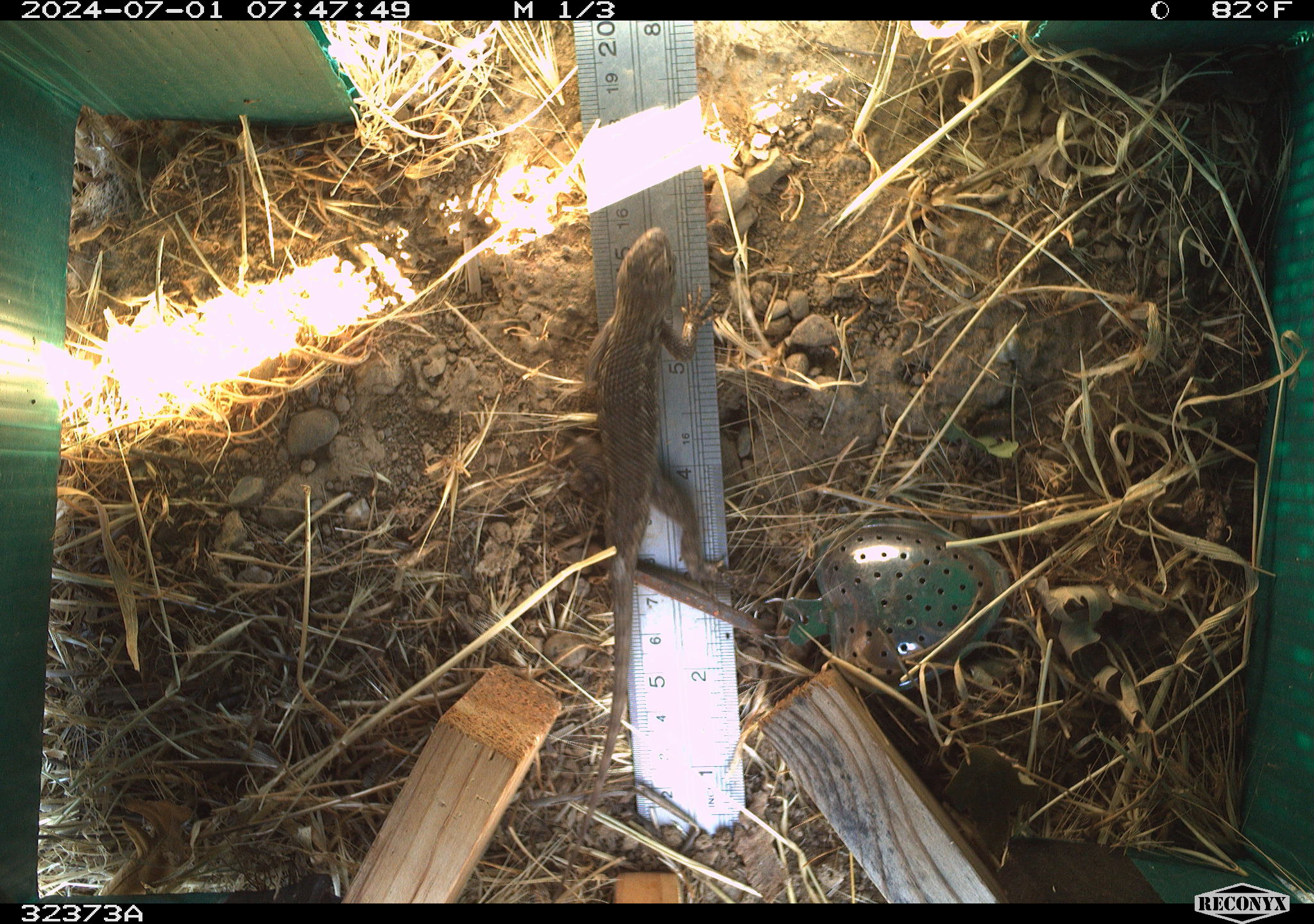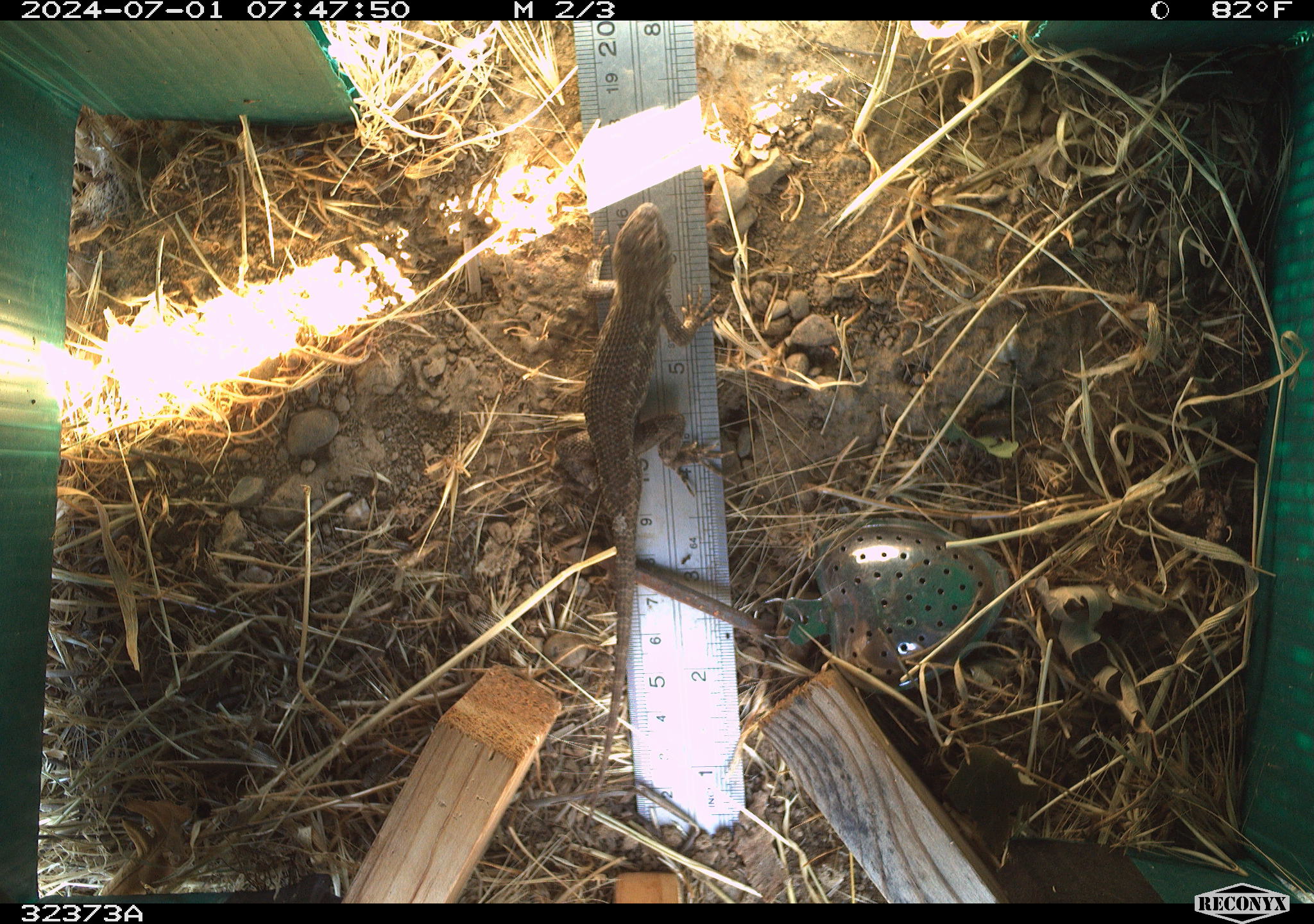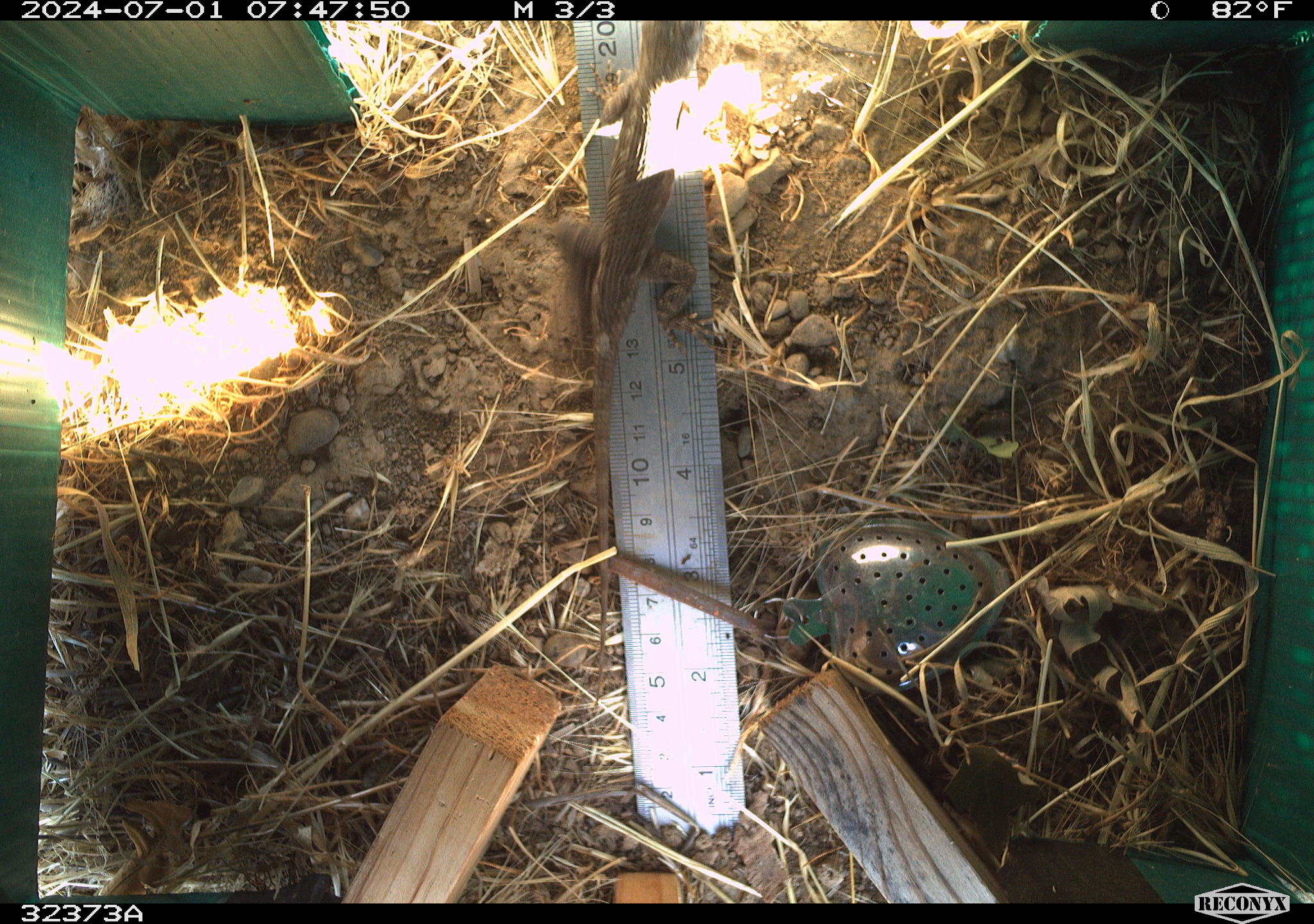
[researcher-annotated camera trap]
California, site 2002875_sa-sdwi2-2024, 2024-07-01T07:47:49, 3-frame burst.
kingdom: Animalia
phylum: Chordata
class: Reptilia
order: Squamata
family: Phrynosomatidae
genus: Sceloporus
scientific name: Sceloporus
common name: spiny lizards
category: sceloporus species